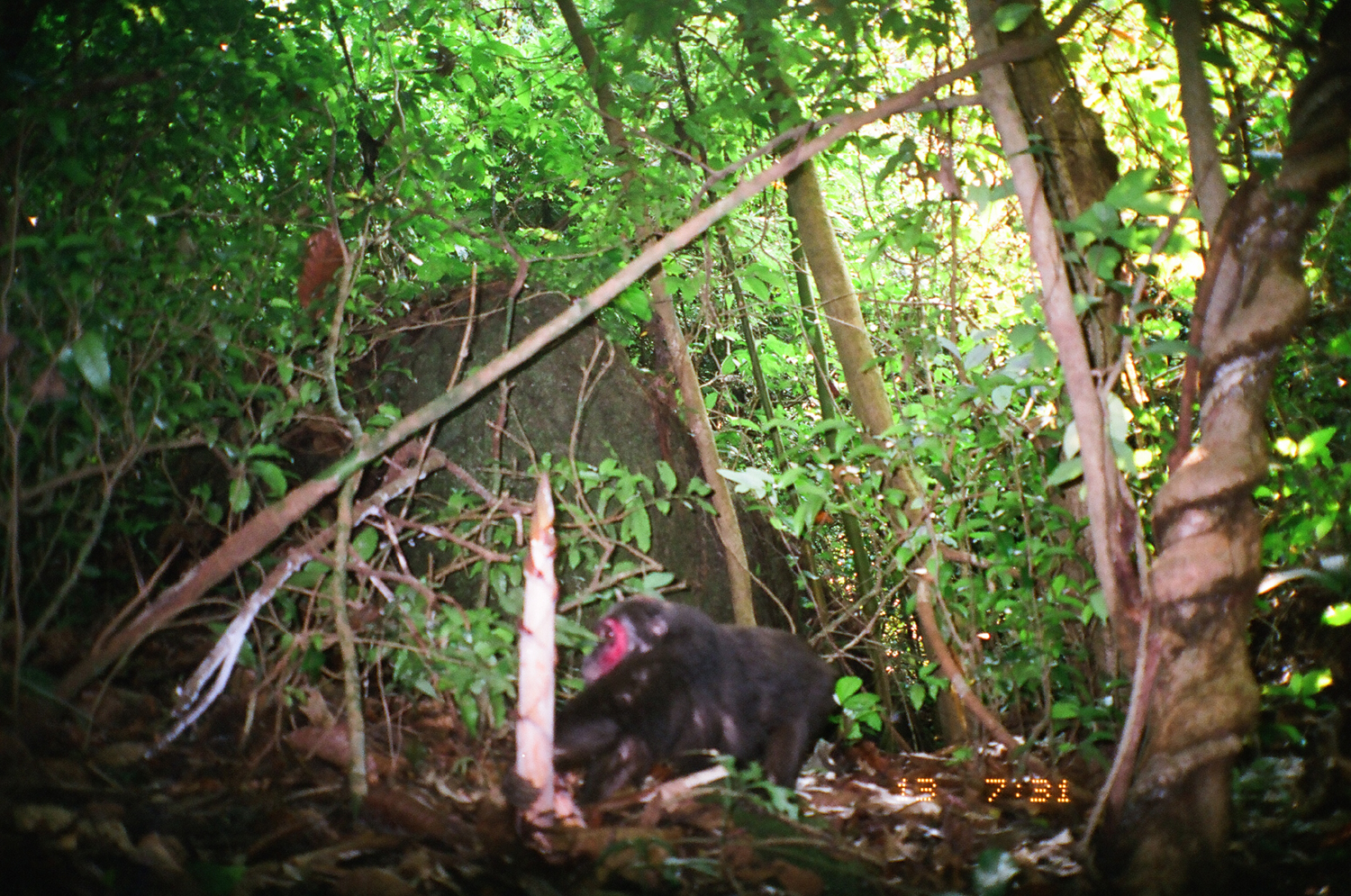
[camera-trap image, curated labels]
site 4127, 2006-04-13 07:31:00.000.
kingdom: Animalia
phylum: Chordata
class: Mammalia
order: Primates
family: Cercopithecidae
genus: Macaca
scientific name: Macaca arctoides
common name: stump-tailed macaque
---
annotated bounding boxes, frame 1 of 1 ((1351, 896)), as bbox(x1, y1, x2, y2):
macaca arctoides: bbox(582, 590, 859, 833); bbox(556, 627, 715, 804)